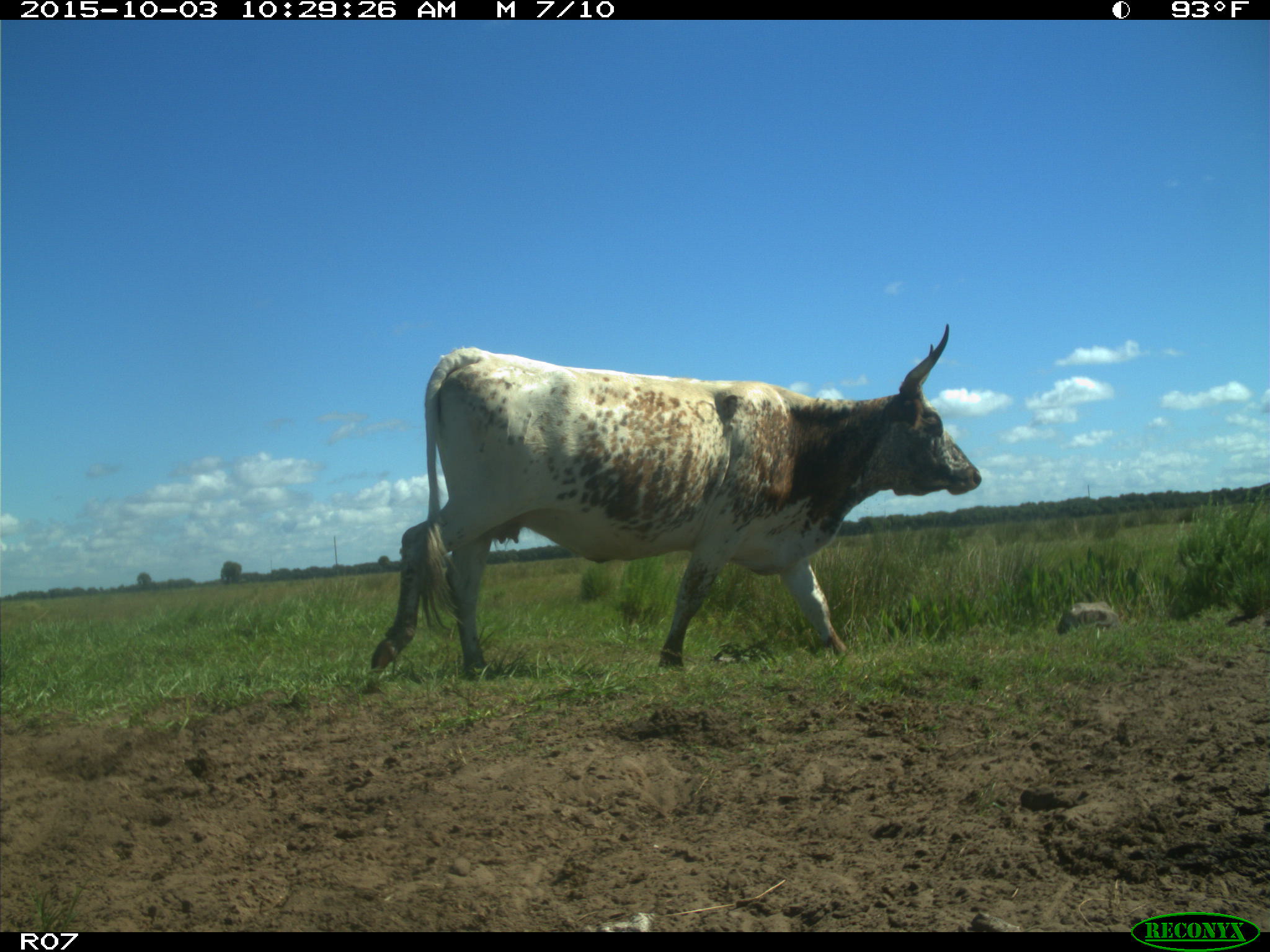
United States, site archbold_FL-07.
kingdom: Animalia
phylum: Chordata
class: Mammalia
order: Artiodactyla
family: Bovidae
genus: Bos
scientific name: Bos taurus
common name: domestic cow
Bos taurus (domestic cow).